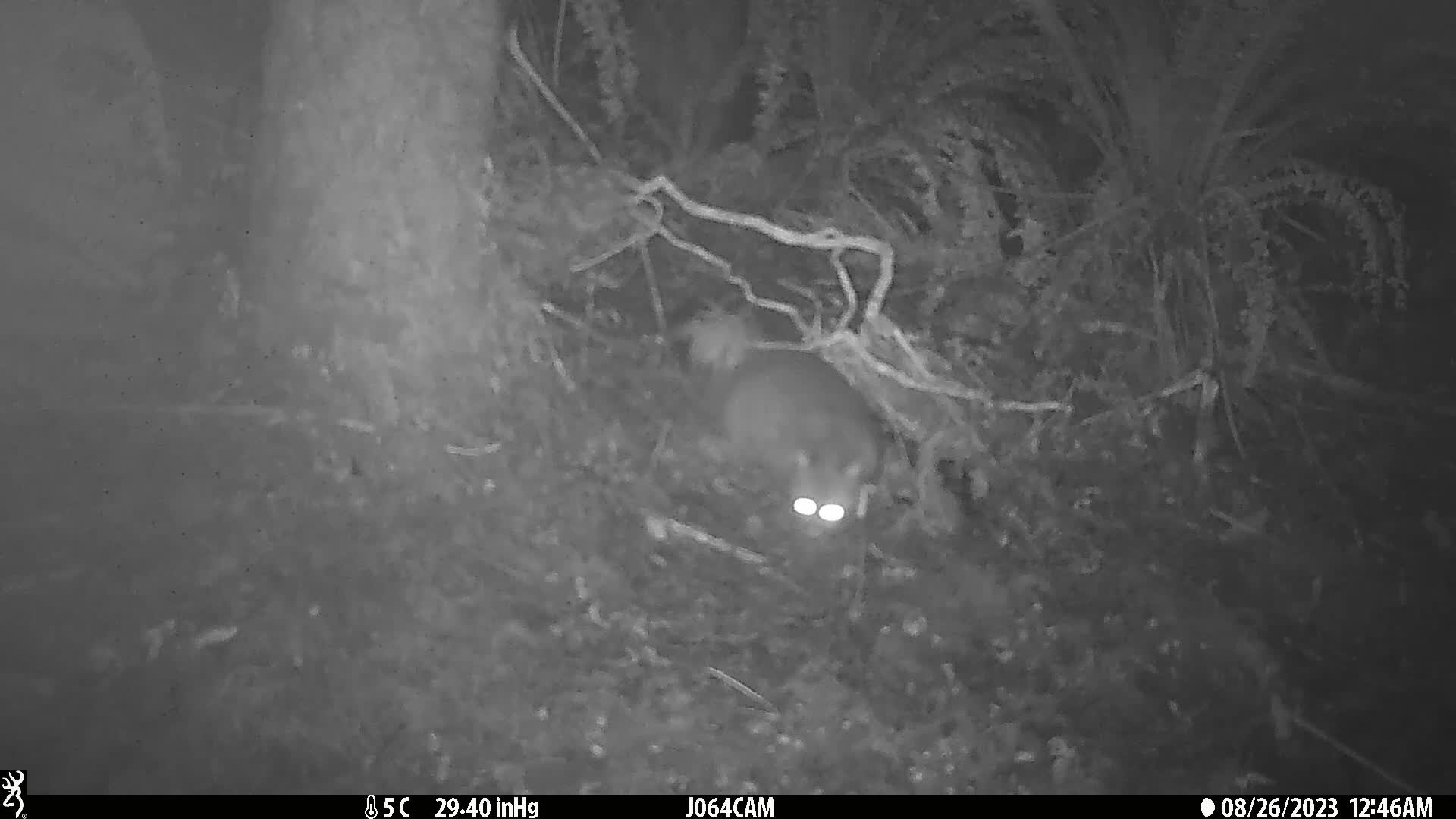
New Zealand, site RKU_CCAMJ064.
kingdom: Animalia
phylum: Chordata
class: Mammalia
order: Diprotodontia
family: Phalangeridae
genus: Trichosurus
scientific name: Trichosurus vulpecula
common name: common brushtail possum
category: possum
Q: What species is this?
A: Possum (common brushtail possum) (Trichosurus vulpecula).